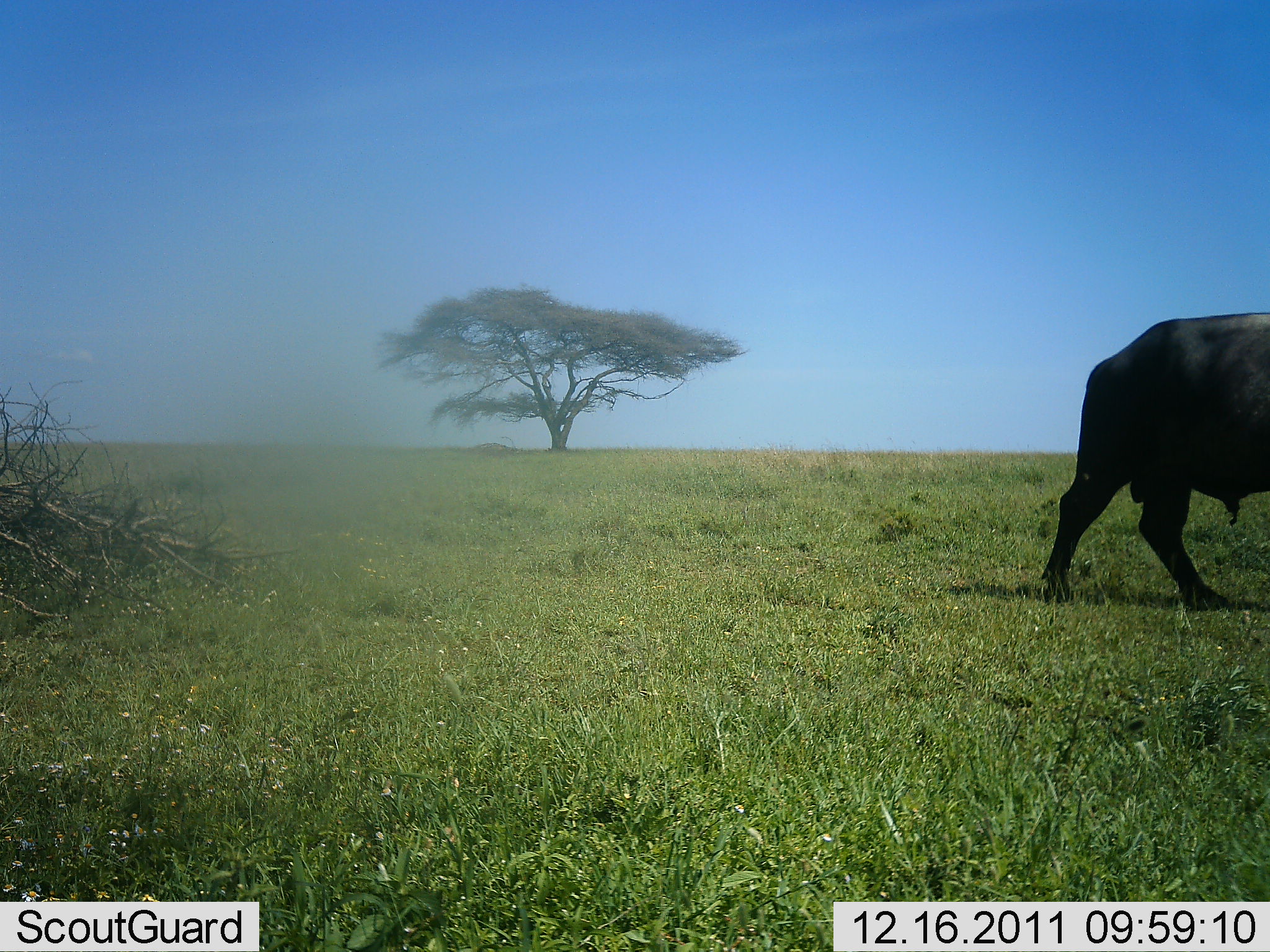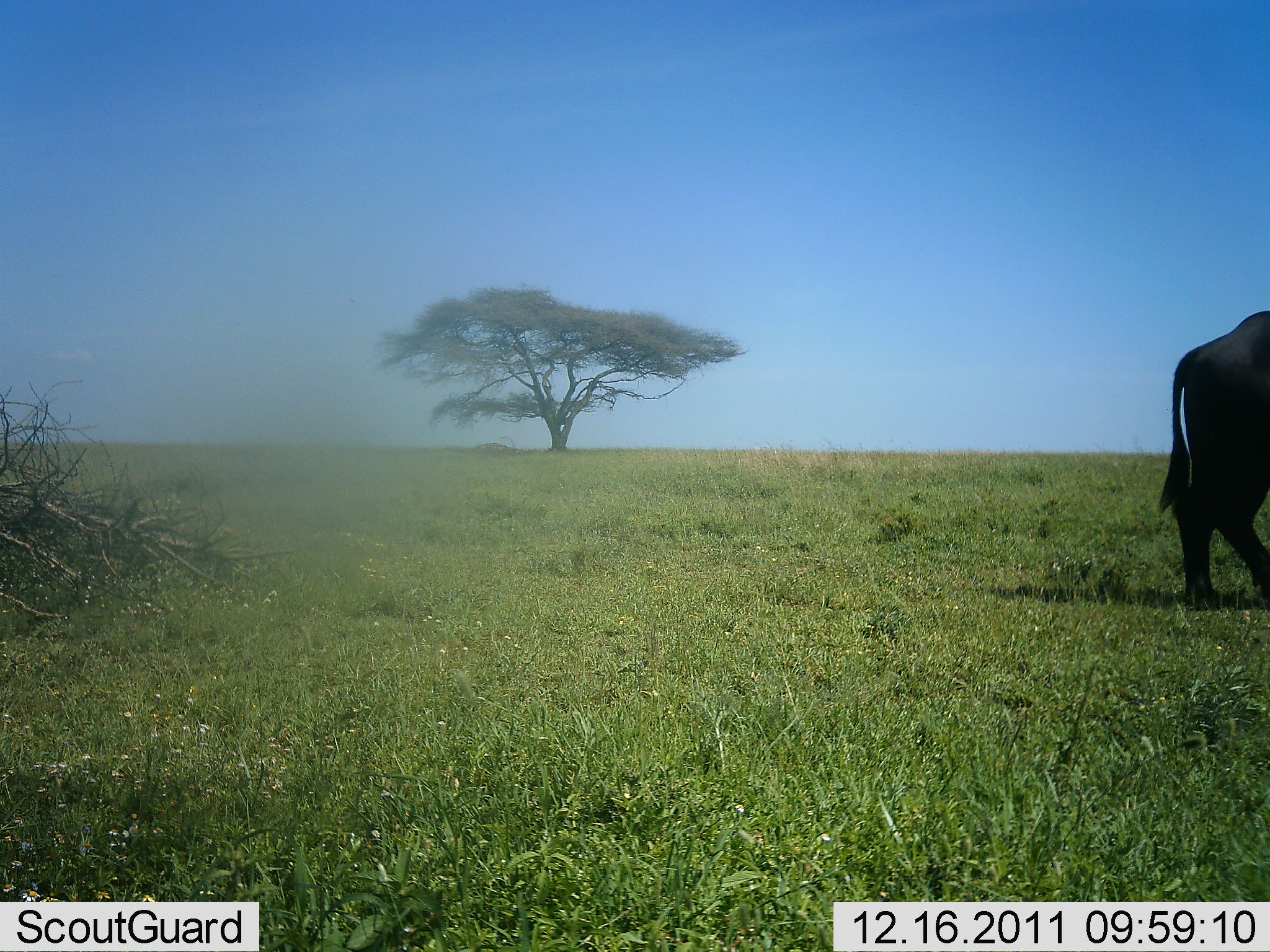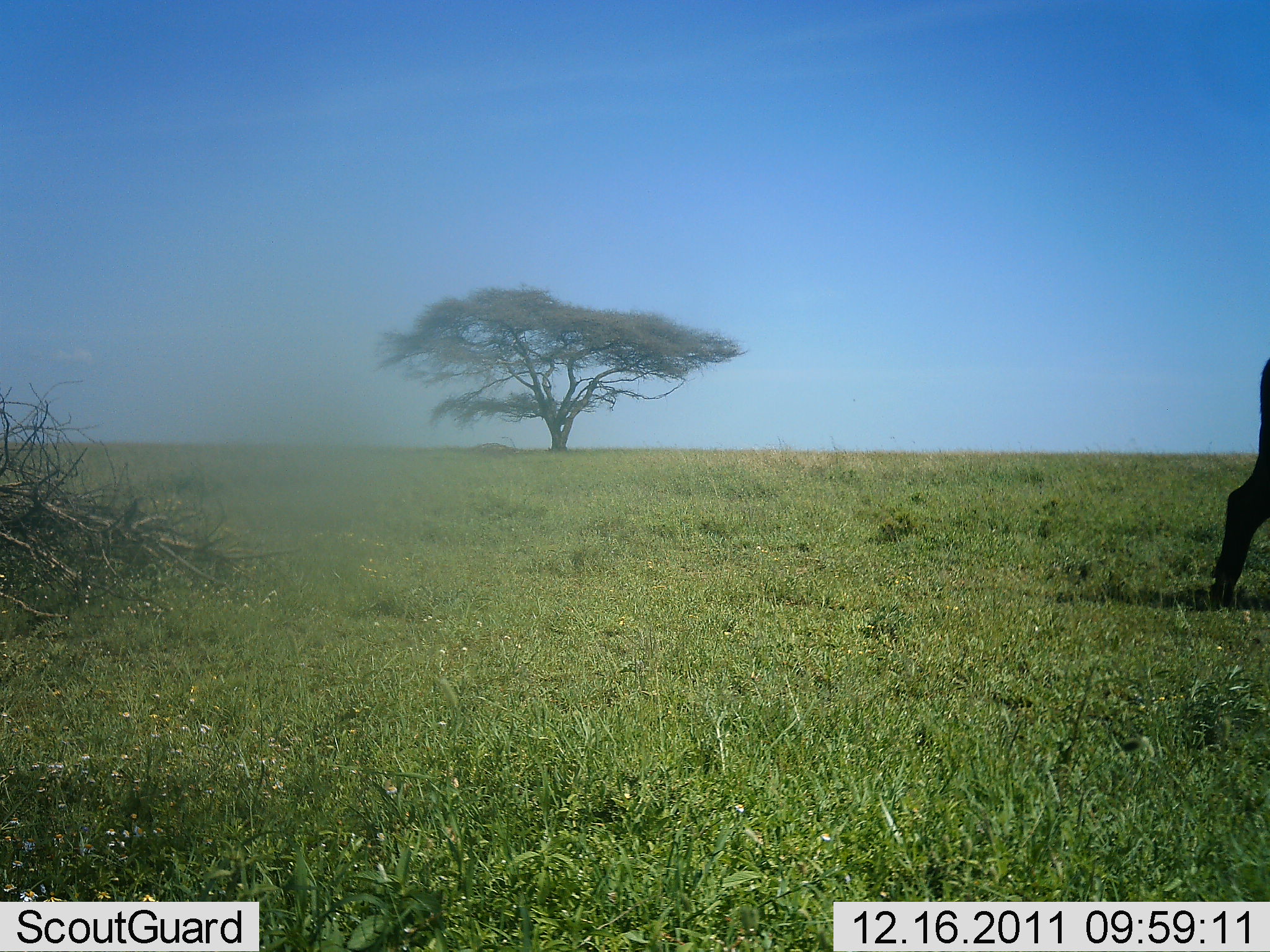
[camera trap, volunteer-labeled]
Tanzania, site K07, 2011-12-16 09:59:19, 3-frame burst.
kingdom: Animalia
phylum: Chordata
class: Mammalia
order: Artiodactyla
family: Bovidae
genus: Syncerus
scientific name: Syncerus caffer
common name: cape buffalo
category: buffalo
Buffalo (cape buffalo) (Syncerus caffer), count 1. Behavior (volunteer vote fractions): standing 0%, resting 0%, moving 100%, interacting 0%. Young present (vote fraction): 0%. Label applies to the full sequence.